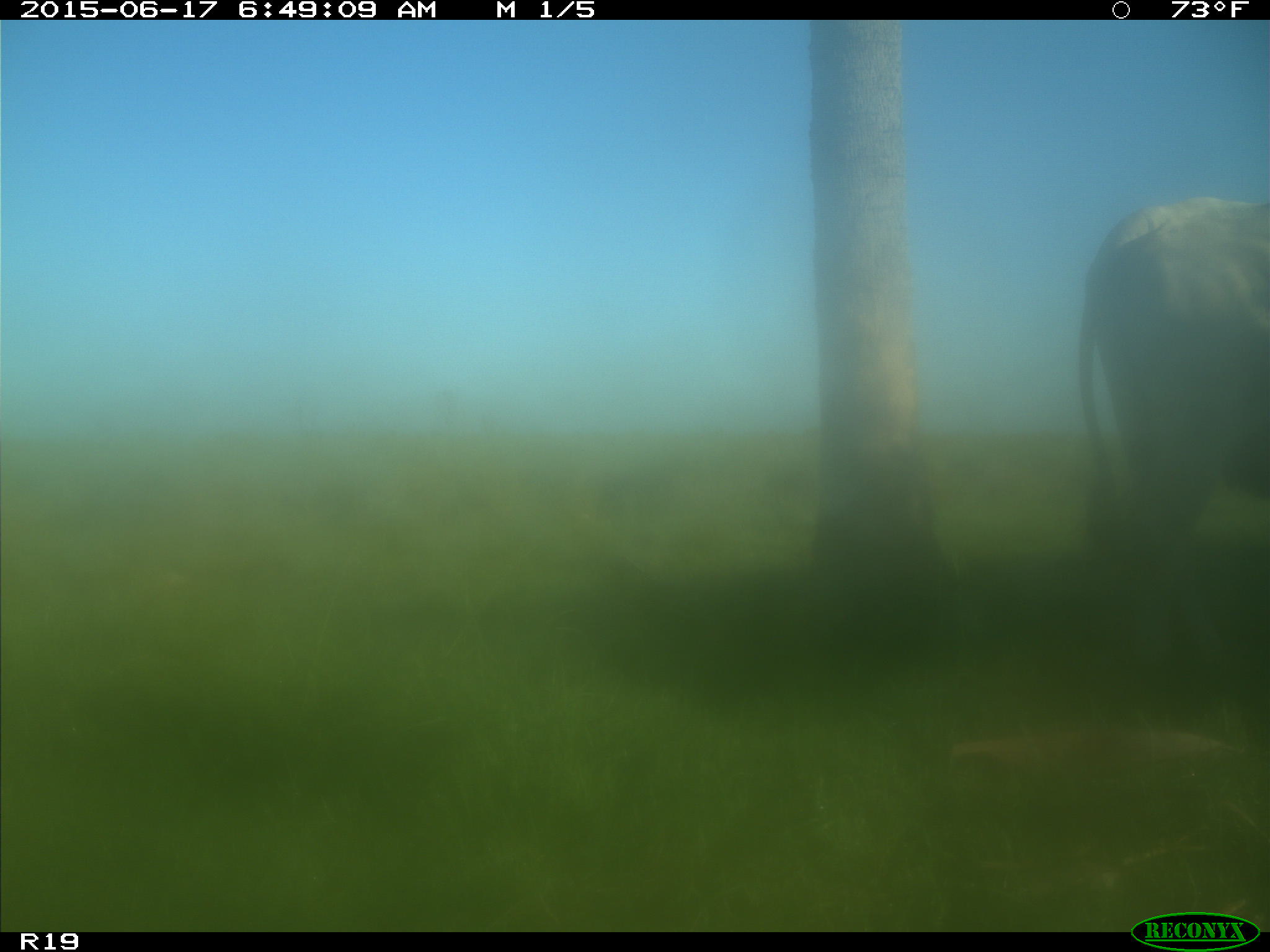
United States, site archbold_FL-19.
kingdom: Animalia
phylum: Chordata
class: Mammalia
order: Artiodactyla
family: Bovidae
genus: Bos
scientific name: Bos taurus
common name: domestic cow